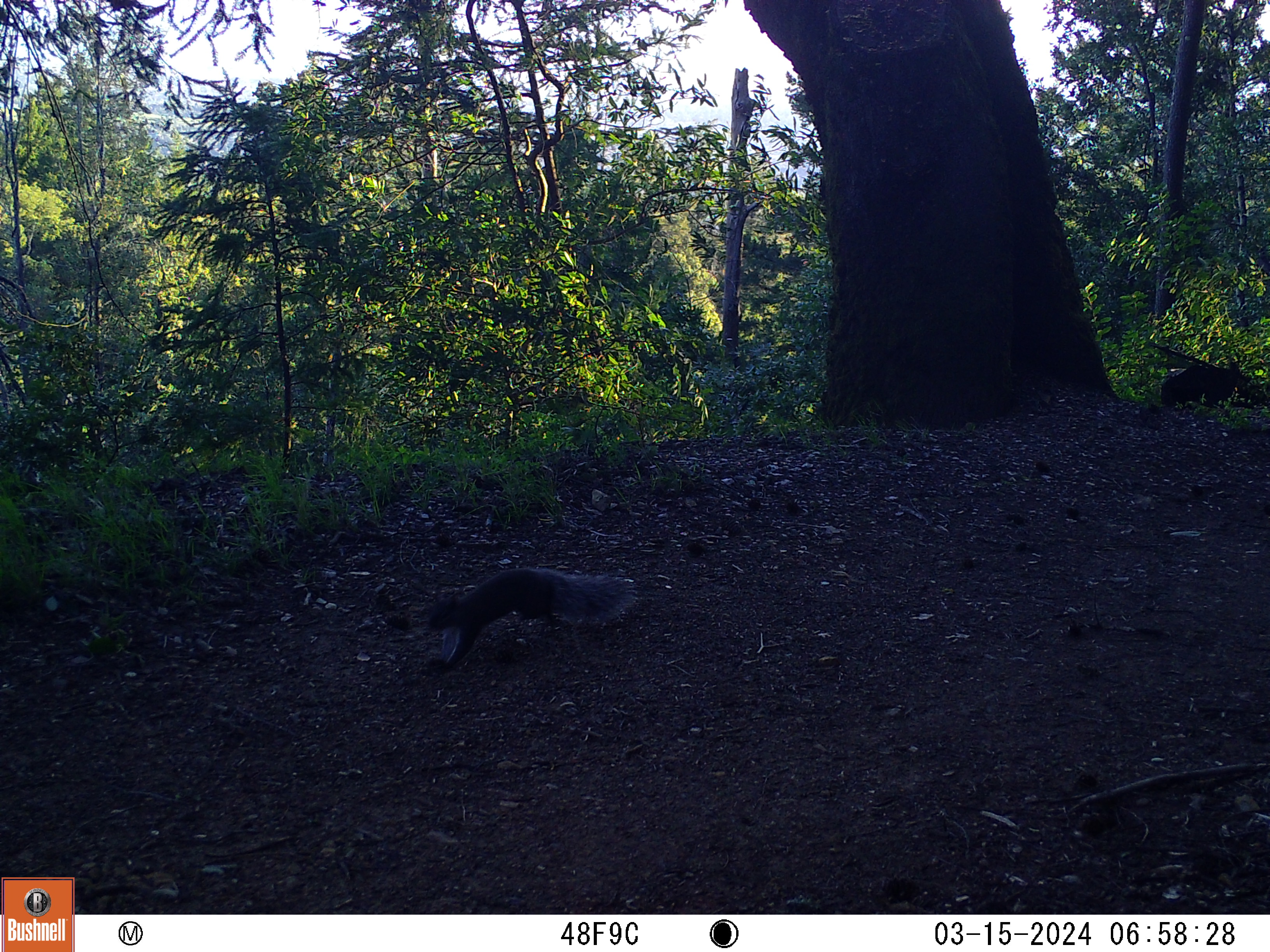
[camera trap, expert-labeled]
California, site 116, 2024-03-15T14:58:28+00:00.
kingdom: Animalia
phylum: Chordata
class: Mammalia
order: Rodentia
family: Sciuridae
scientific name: Sciuridae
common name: squirrel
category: unknown squirrel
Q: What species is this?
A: Unknown squirrel (squirrel) (Sciuridae).